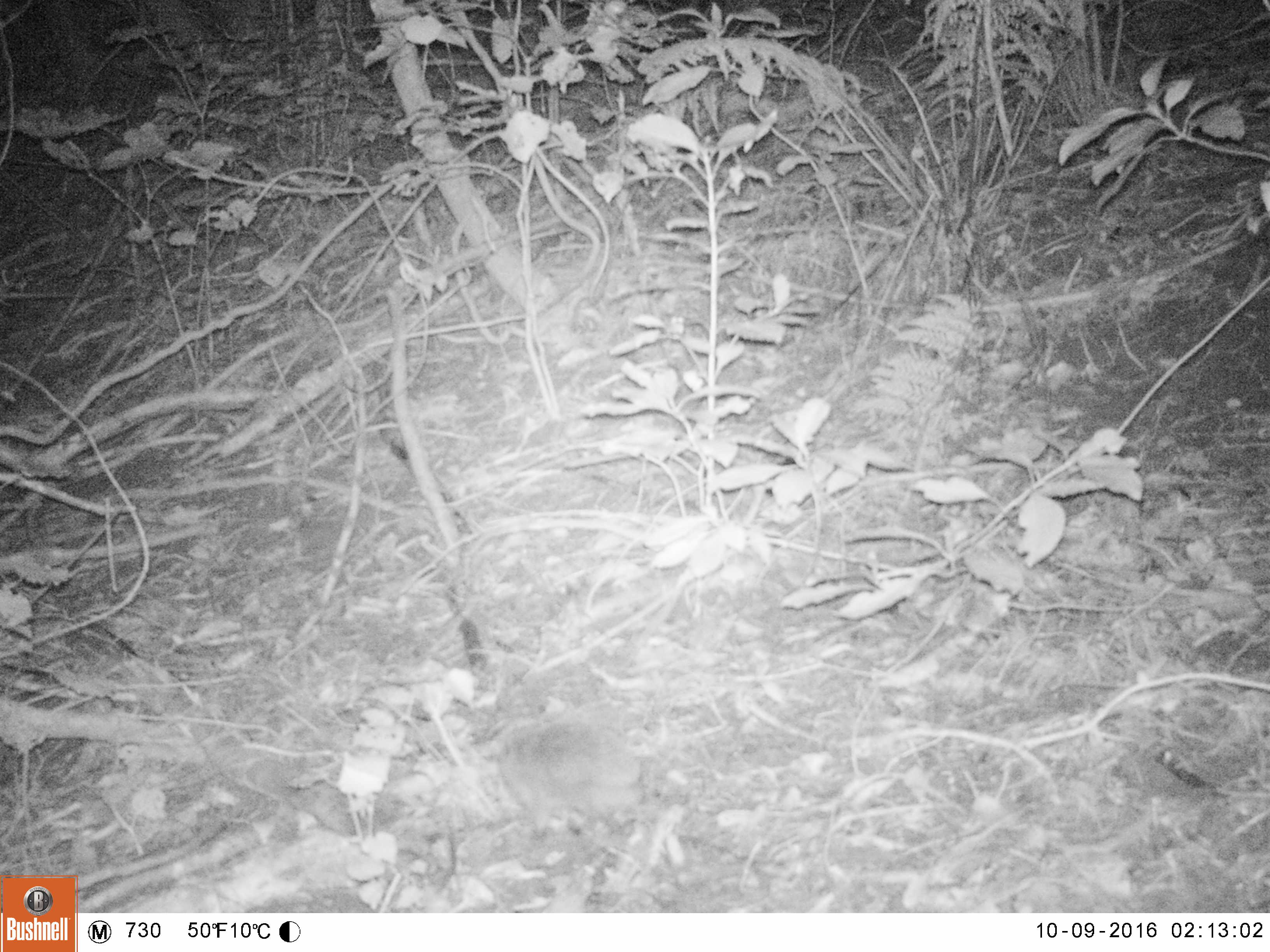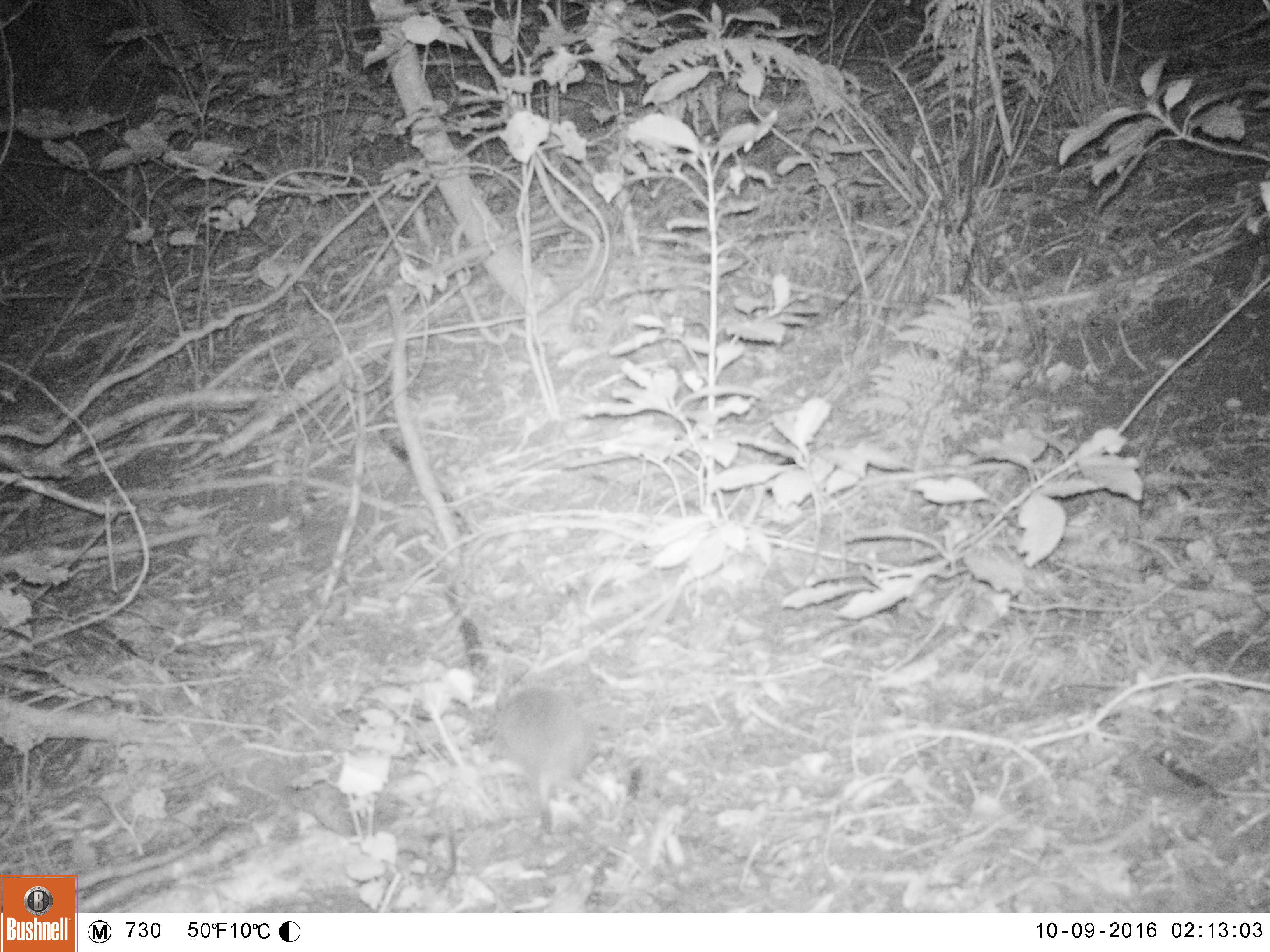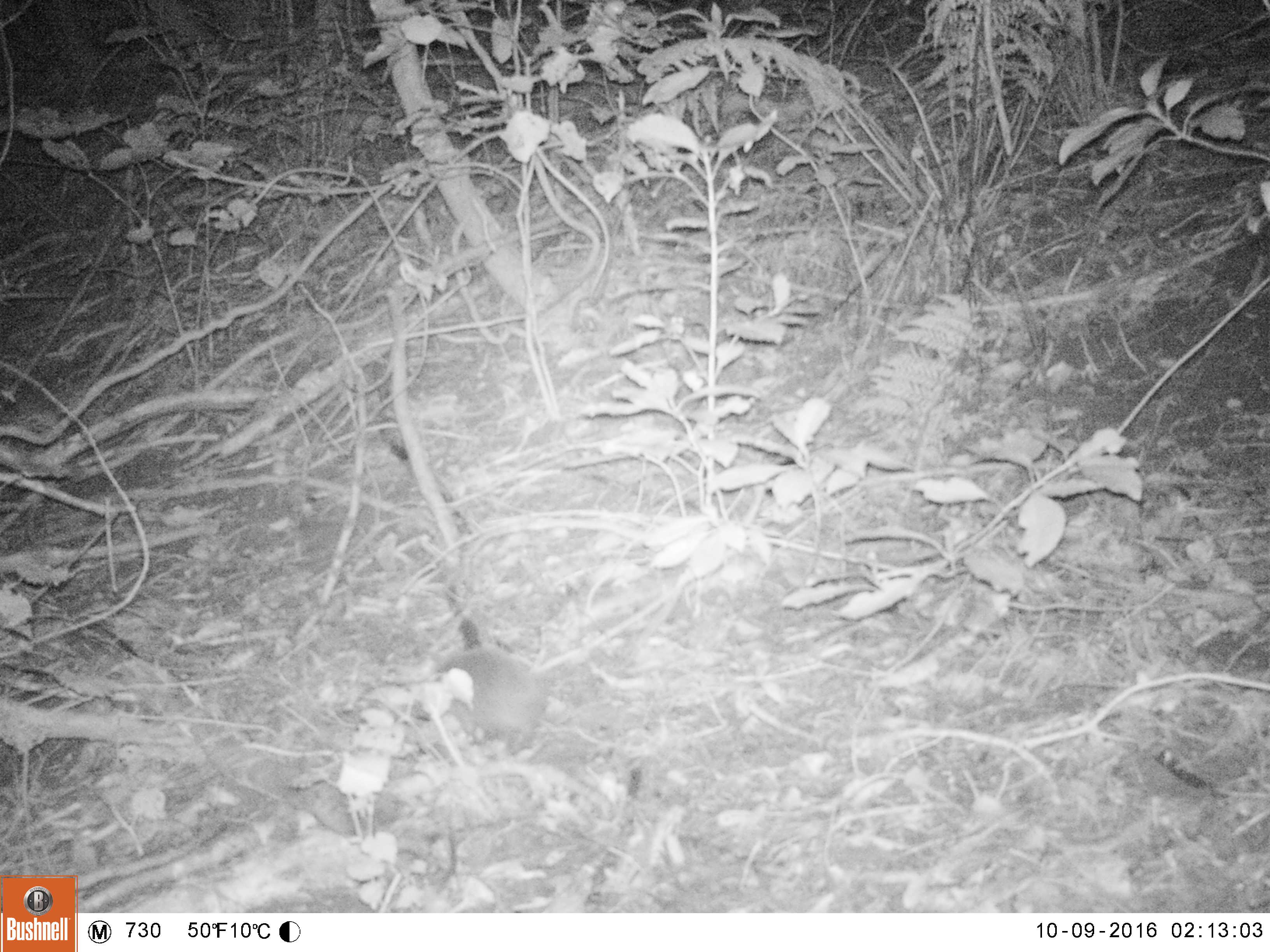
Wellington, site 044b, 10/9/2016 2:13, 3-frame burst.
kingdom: Animalia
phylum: Chordata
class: Mammalia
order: Eulipotyphla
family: Erinaceidae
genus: Erinaceus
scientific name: Erinaceus europaeus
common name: hedgehog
Hedgehog (Erinaceus europaeus).